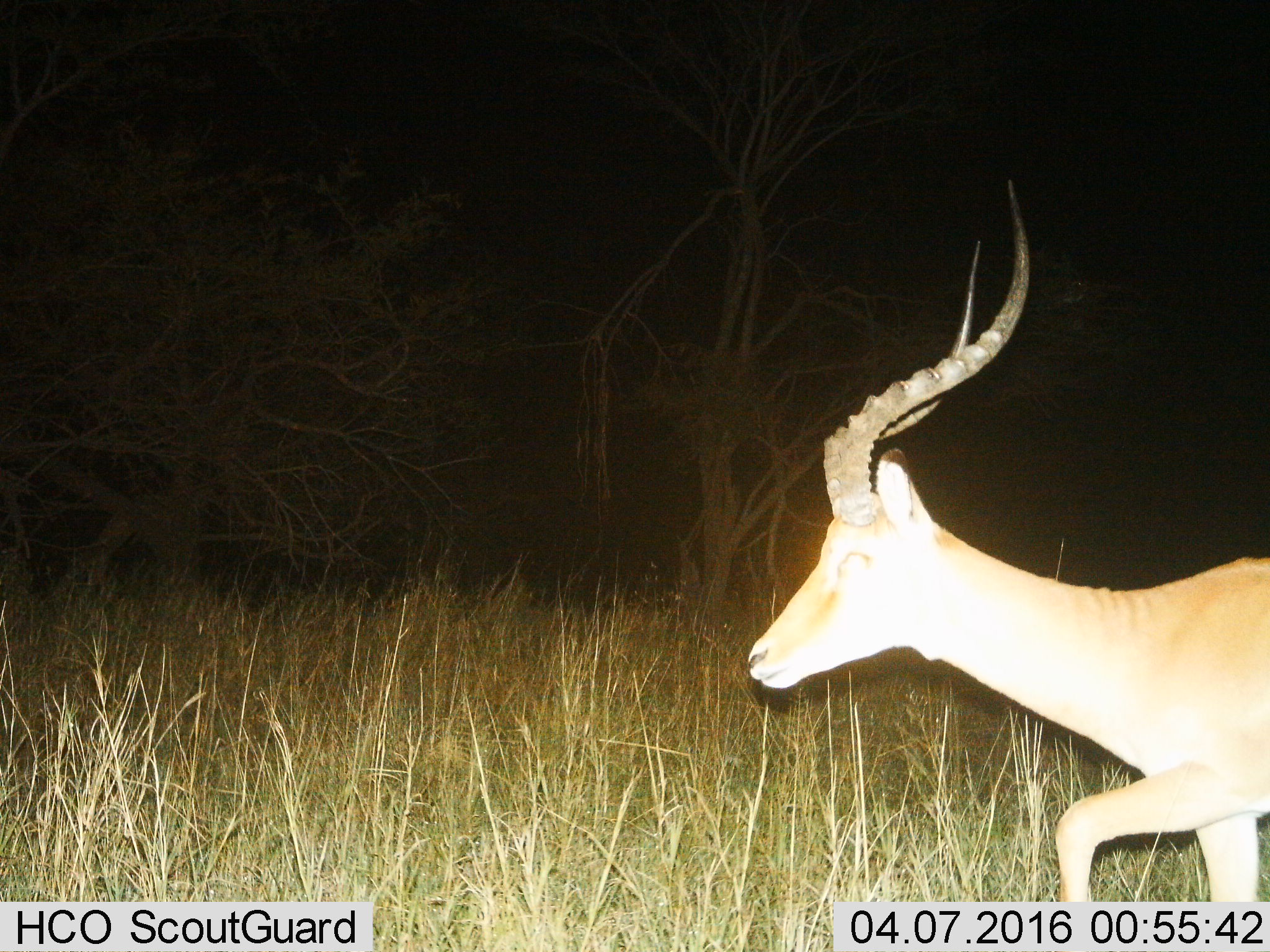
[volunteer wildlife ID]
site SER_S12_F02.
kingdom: Animalia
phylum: Chordata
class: Mammalia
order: Artiodactyla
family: Bovidae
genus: Aepyceros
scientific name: Aepyceros melampus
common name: impala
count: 1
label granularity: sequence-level